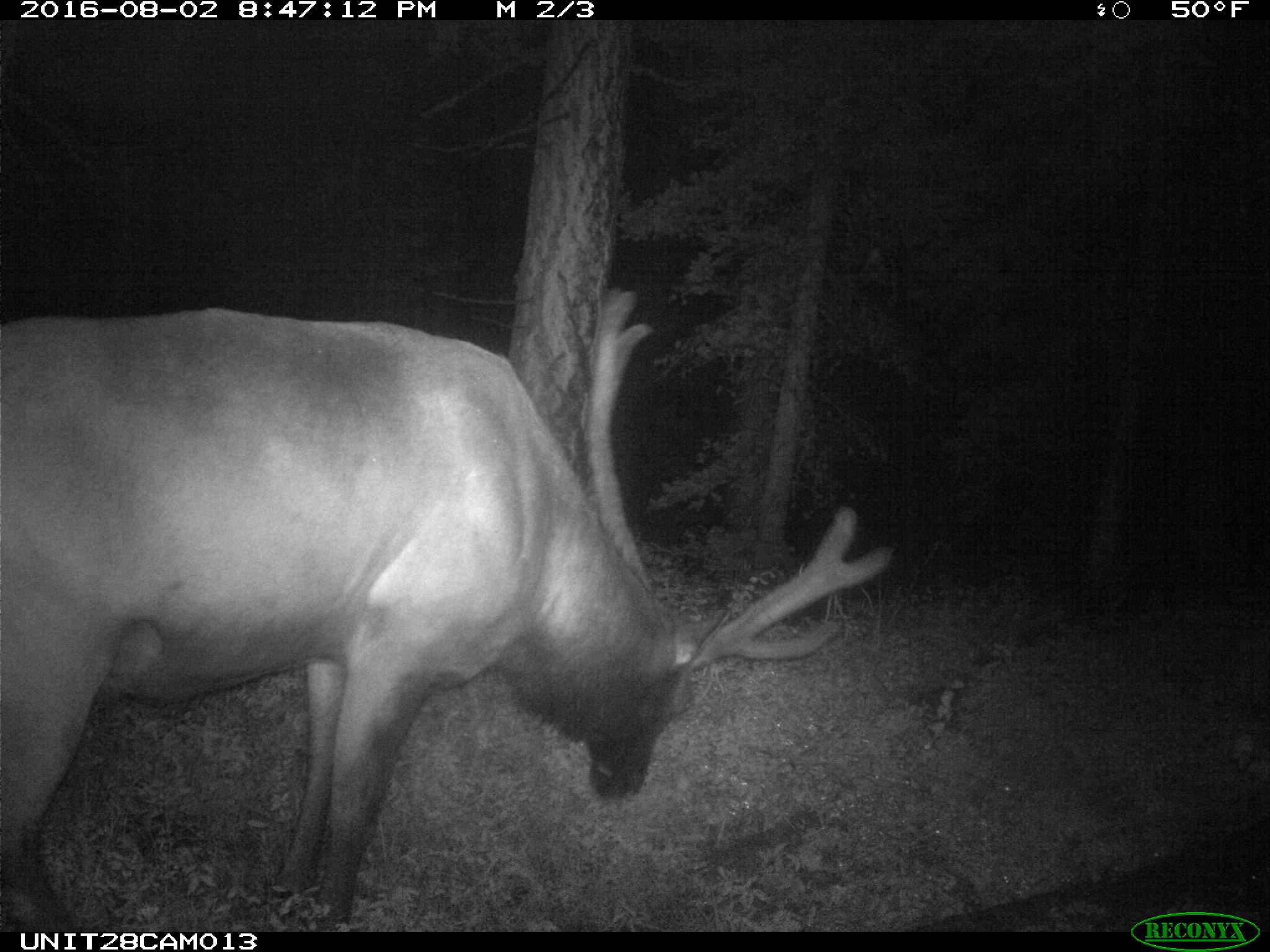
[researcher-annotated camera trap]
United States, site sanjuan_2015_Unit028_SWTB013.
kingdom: Animalia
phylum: Chordata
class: Mammalia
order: Artiodactyla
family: Cervidae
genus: Cervus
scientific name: Cervus elaphus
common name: red deer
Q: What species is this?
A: Cervus elaphus (red deer).